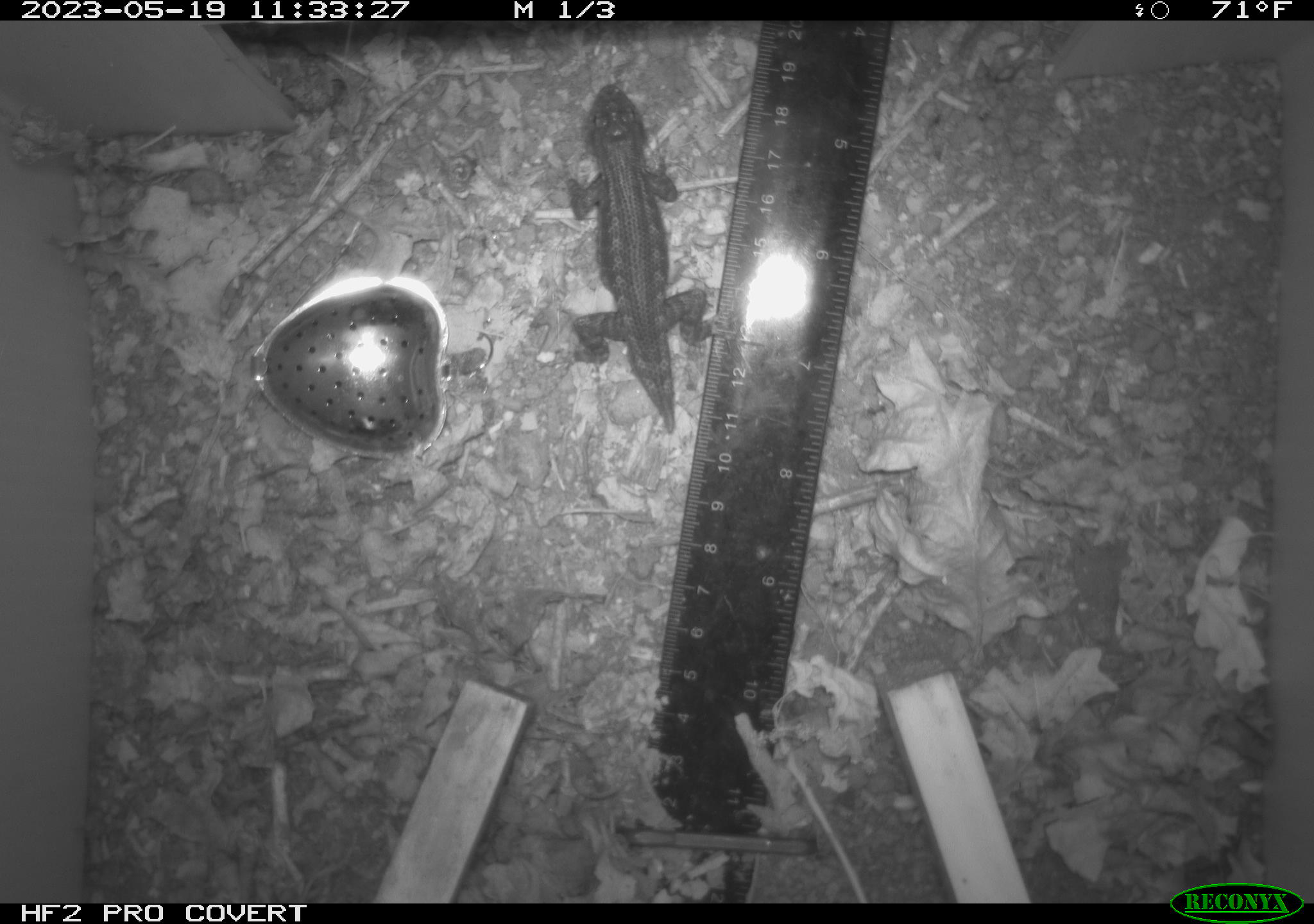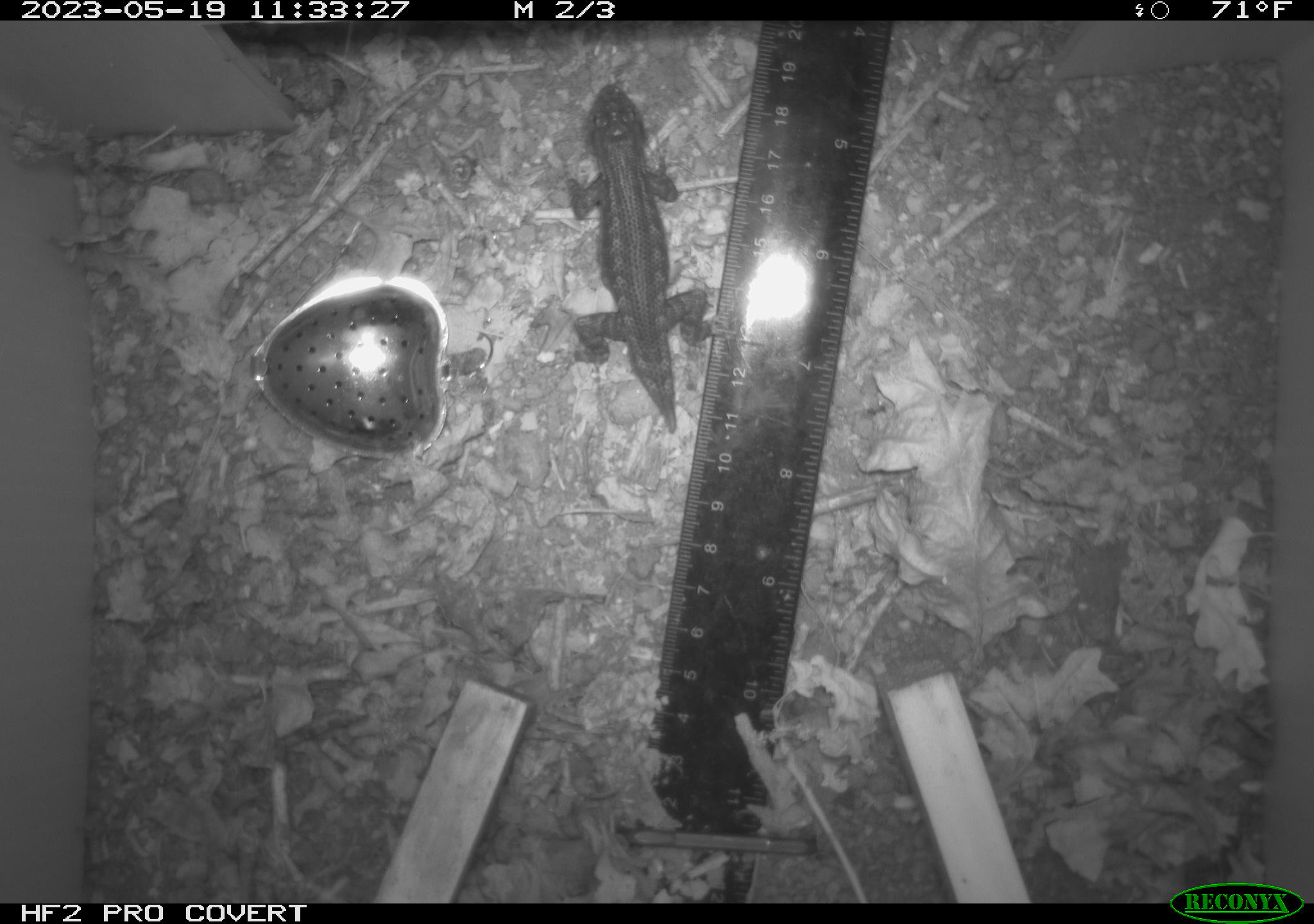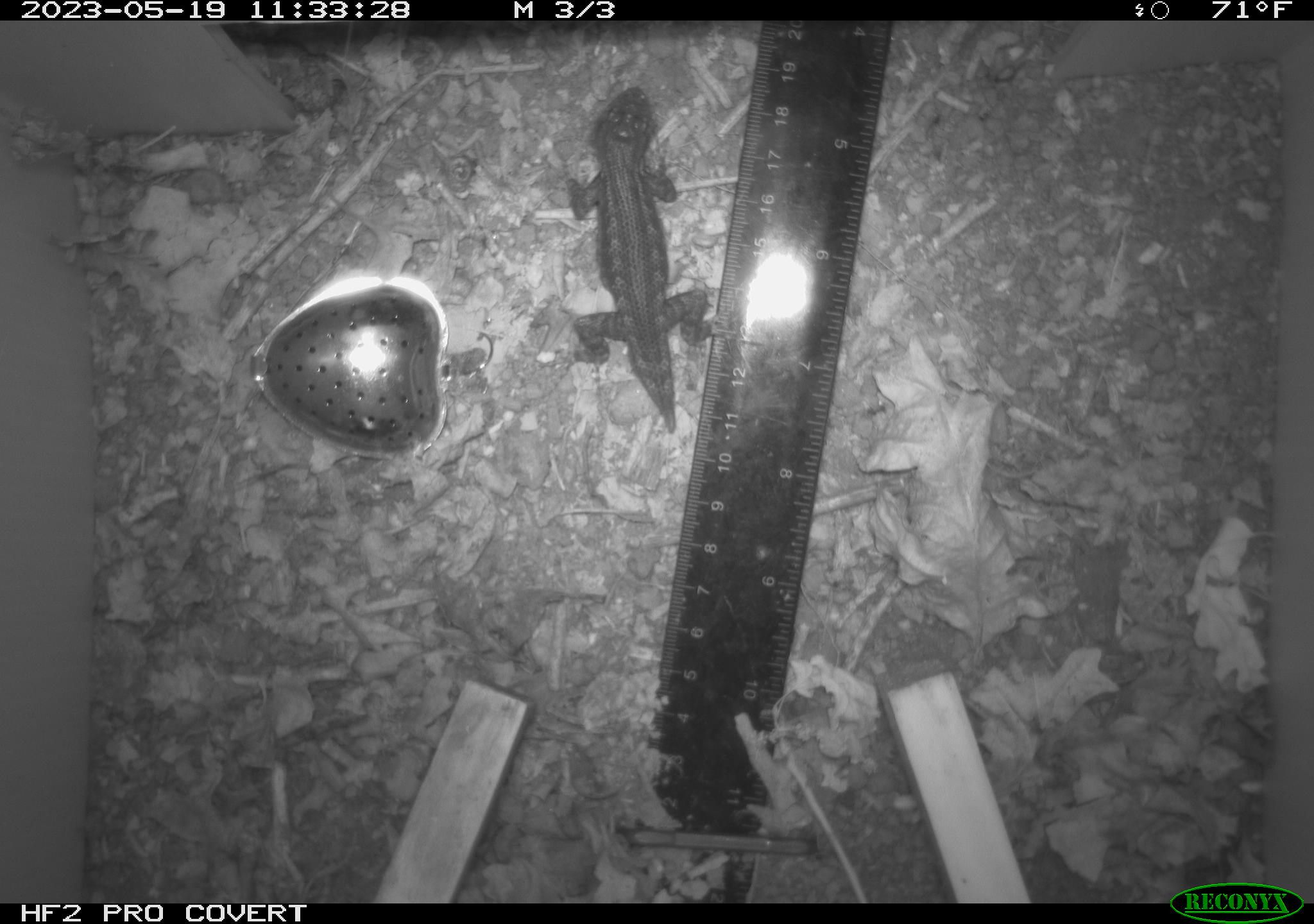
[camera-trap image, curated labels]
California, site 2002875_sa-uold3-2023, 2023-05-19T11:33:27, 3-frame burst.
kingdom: Animalia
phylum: Chordata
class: Reptilia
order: Squamata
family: Phrynosomatidae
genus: Sceloporus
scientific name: Sceloporus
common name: spiny lizards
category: sceloporus species